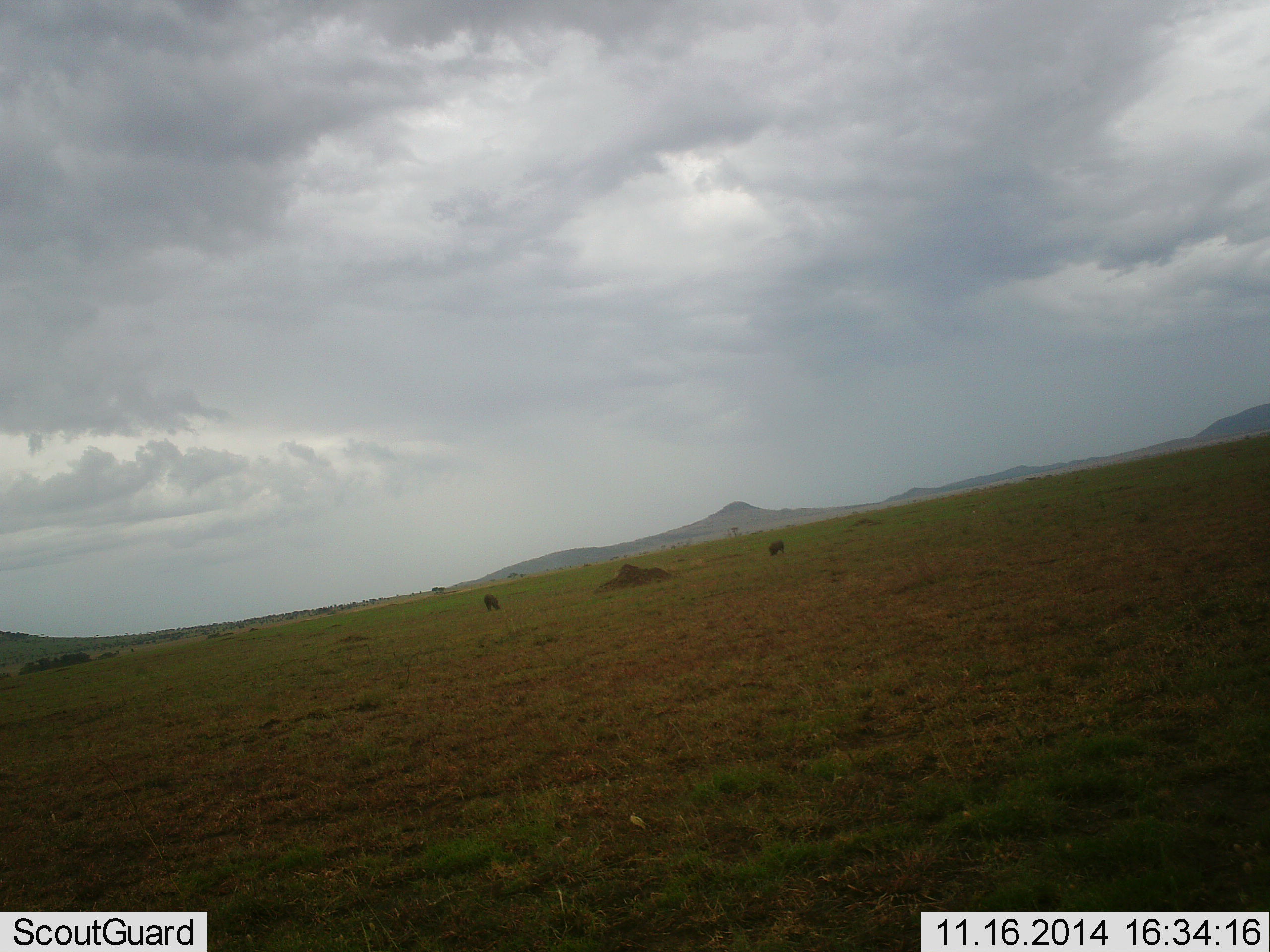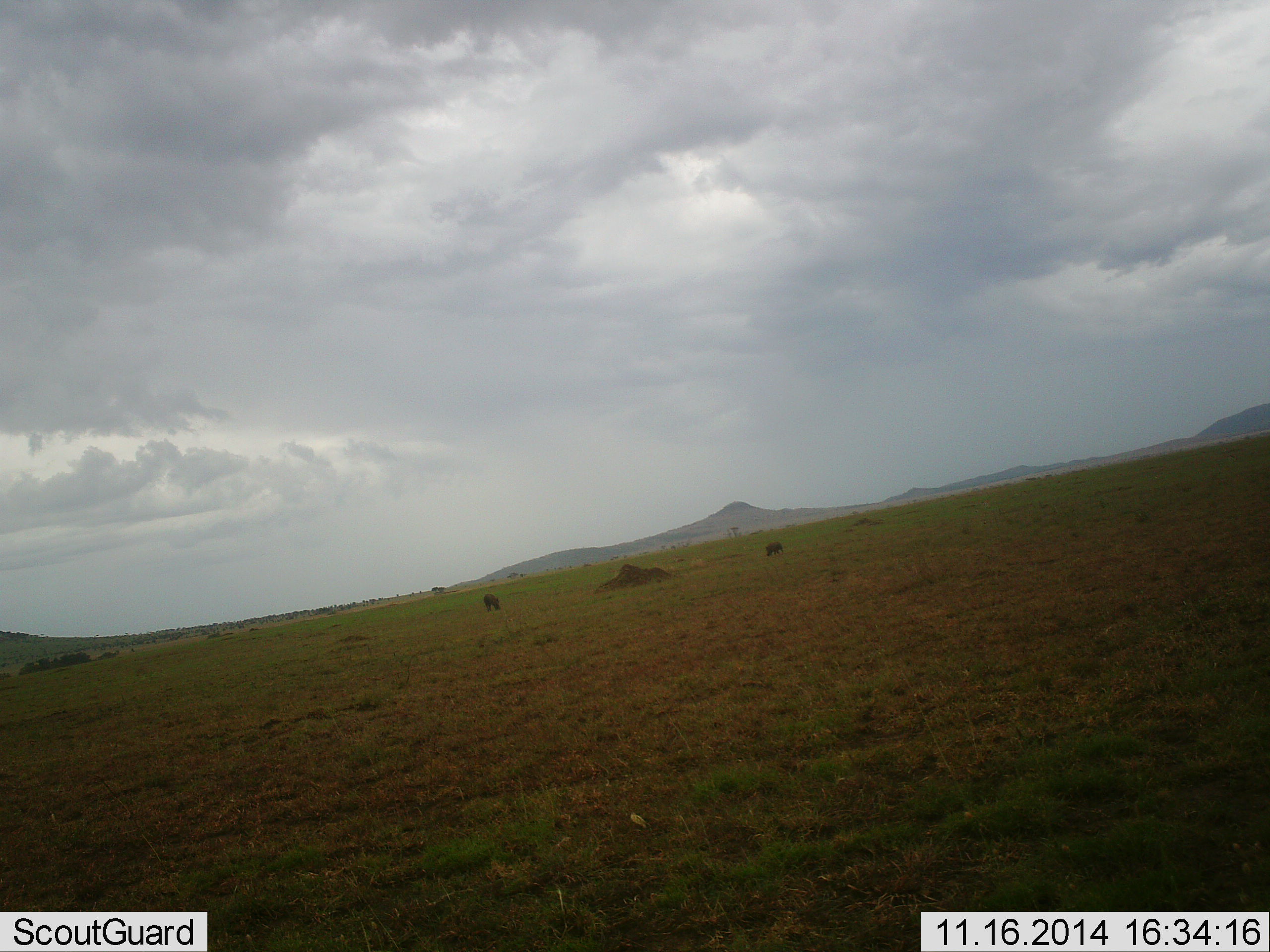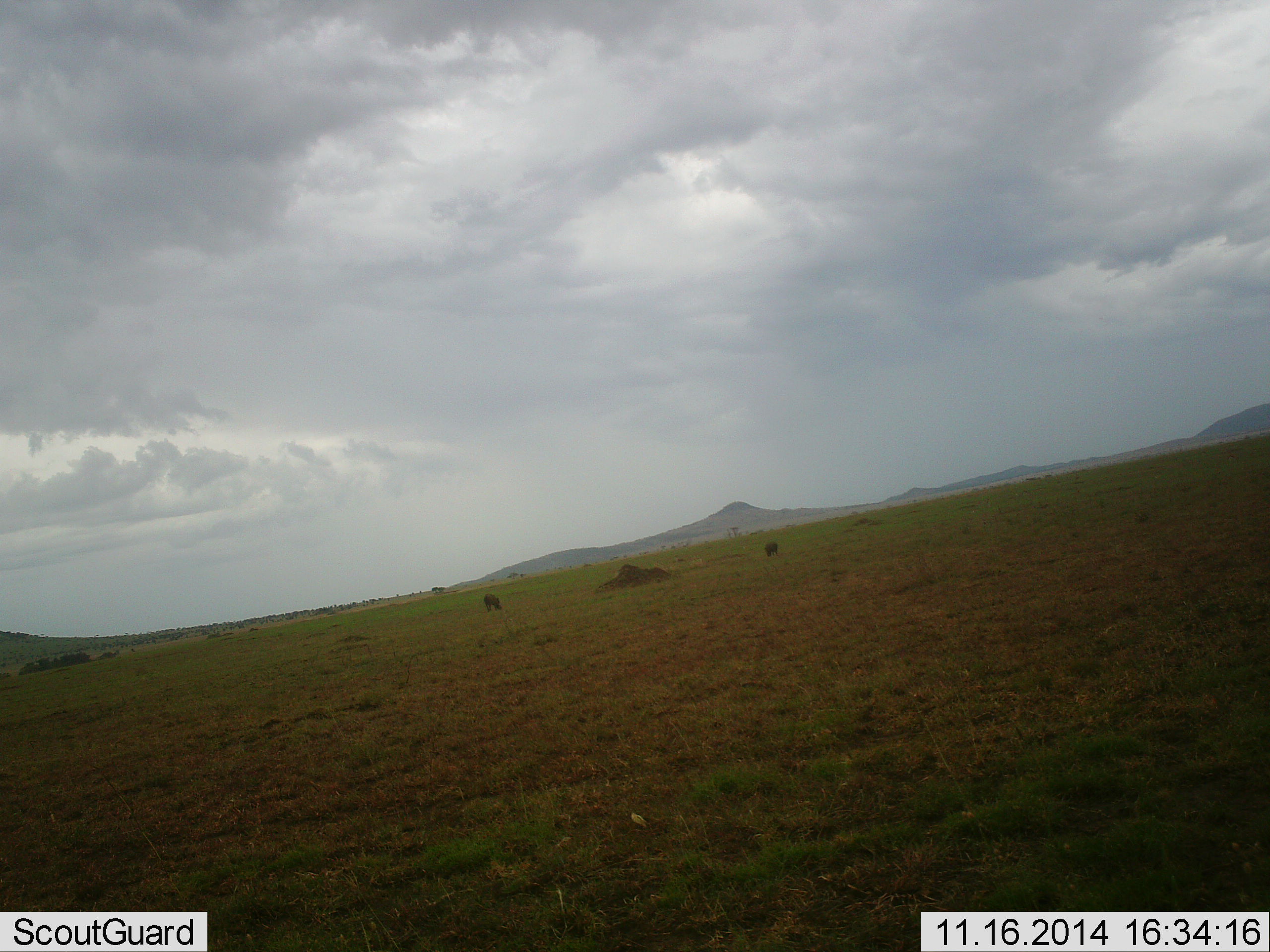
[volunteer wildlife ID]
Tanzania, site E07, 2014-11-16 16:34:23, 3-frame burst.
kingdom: Animalia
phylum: Chordata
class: Mammalia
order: Artiodactyla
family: Suidae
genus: Phacochoerus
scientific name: Phacochoerus africanus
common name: warthog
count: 2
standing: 0%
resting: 0%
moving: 33%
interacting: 0%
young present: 0%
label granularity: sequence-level